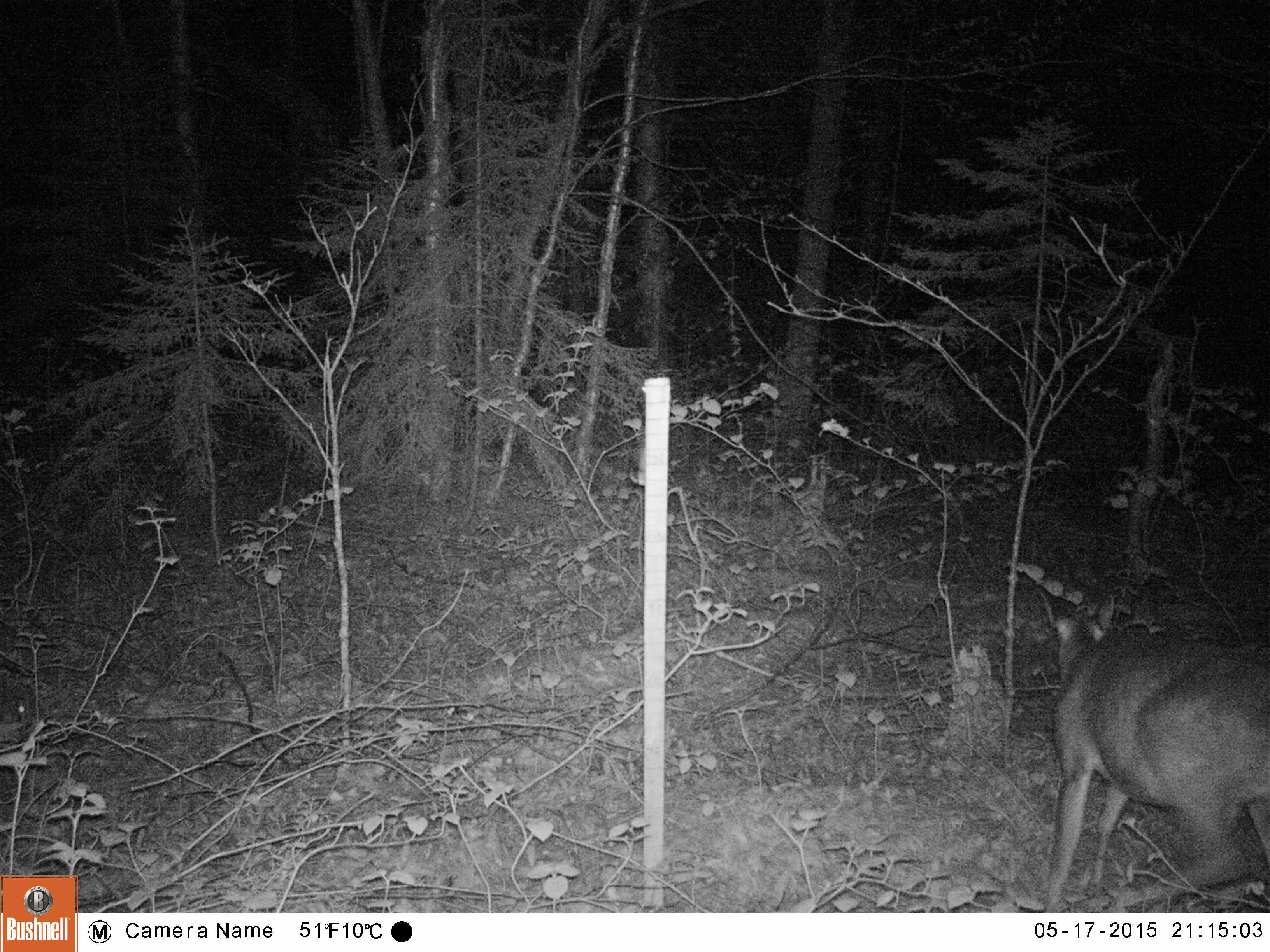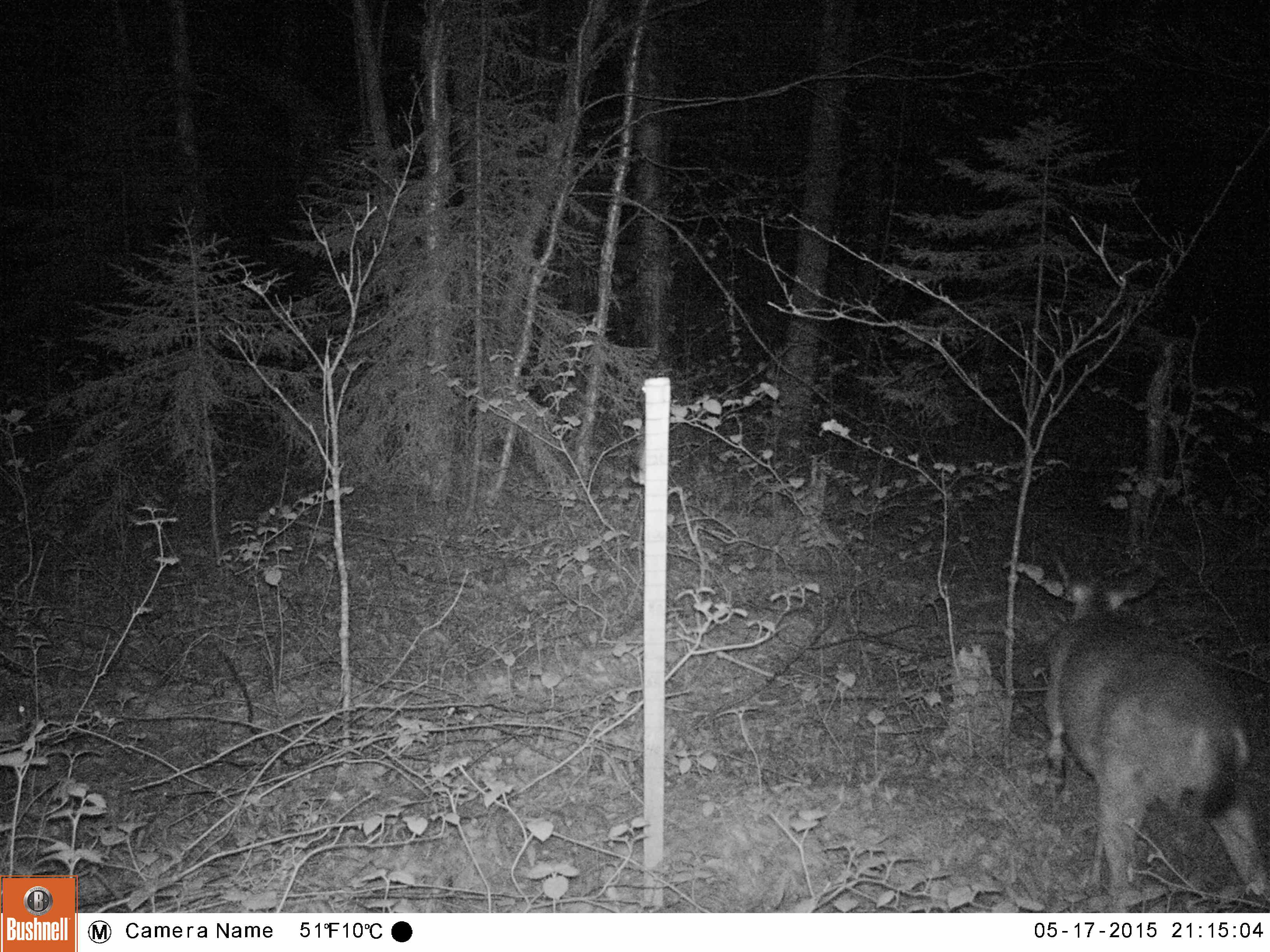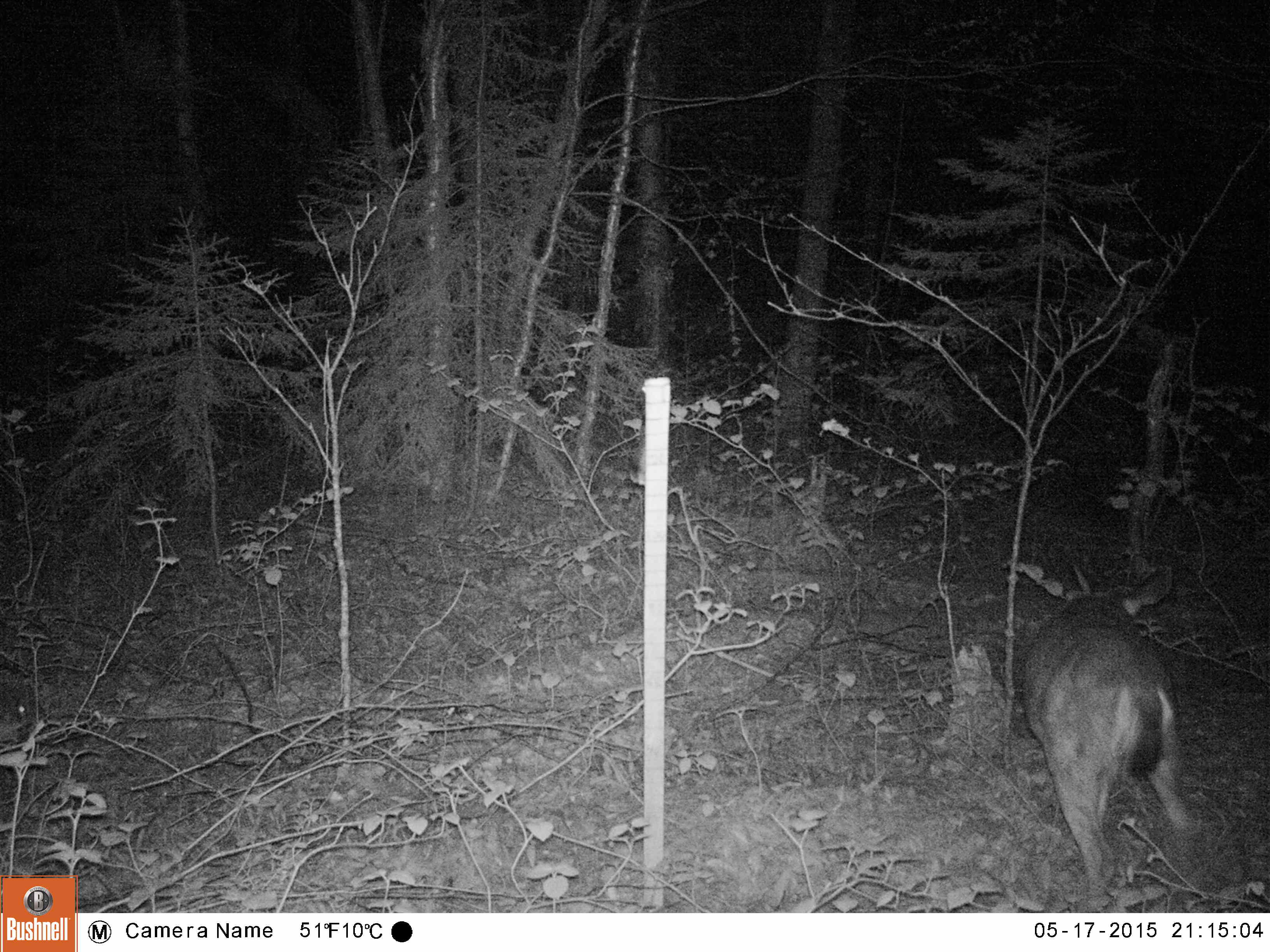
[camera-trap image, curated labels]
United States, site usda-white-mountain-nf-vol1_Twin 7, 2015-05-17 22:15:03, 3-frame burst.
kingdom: Animalia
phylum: Chordata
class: Mammalia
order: Artiodactyla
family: Cervidae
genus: Odocoileus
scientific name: Odocoileus virginianus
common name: white-tailed deer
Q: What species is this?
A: White-tailed deer (Odocoileus virginianus).